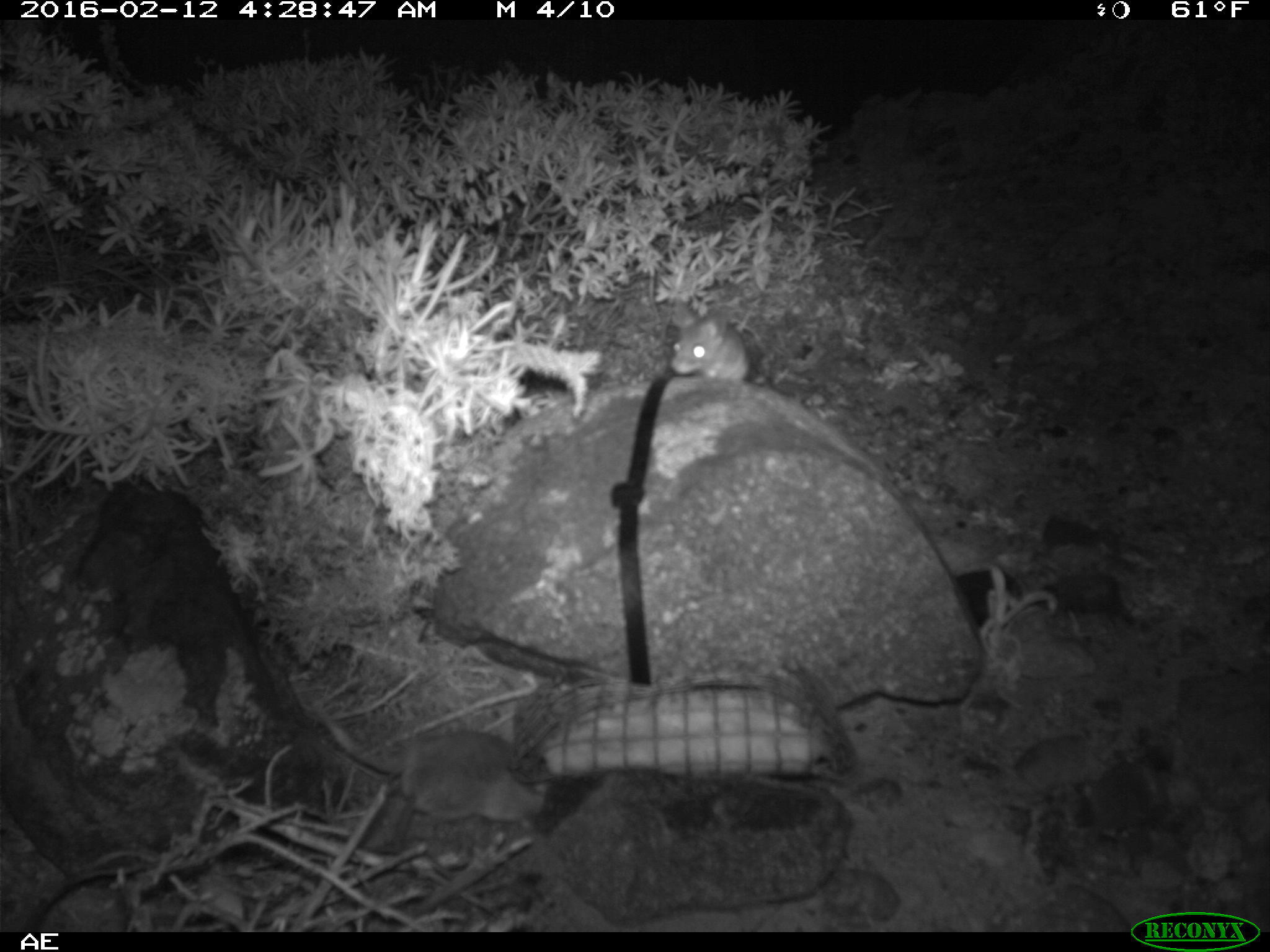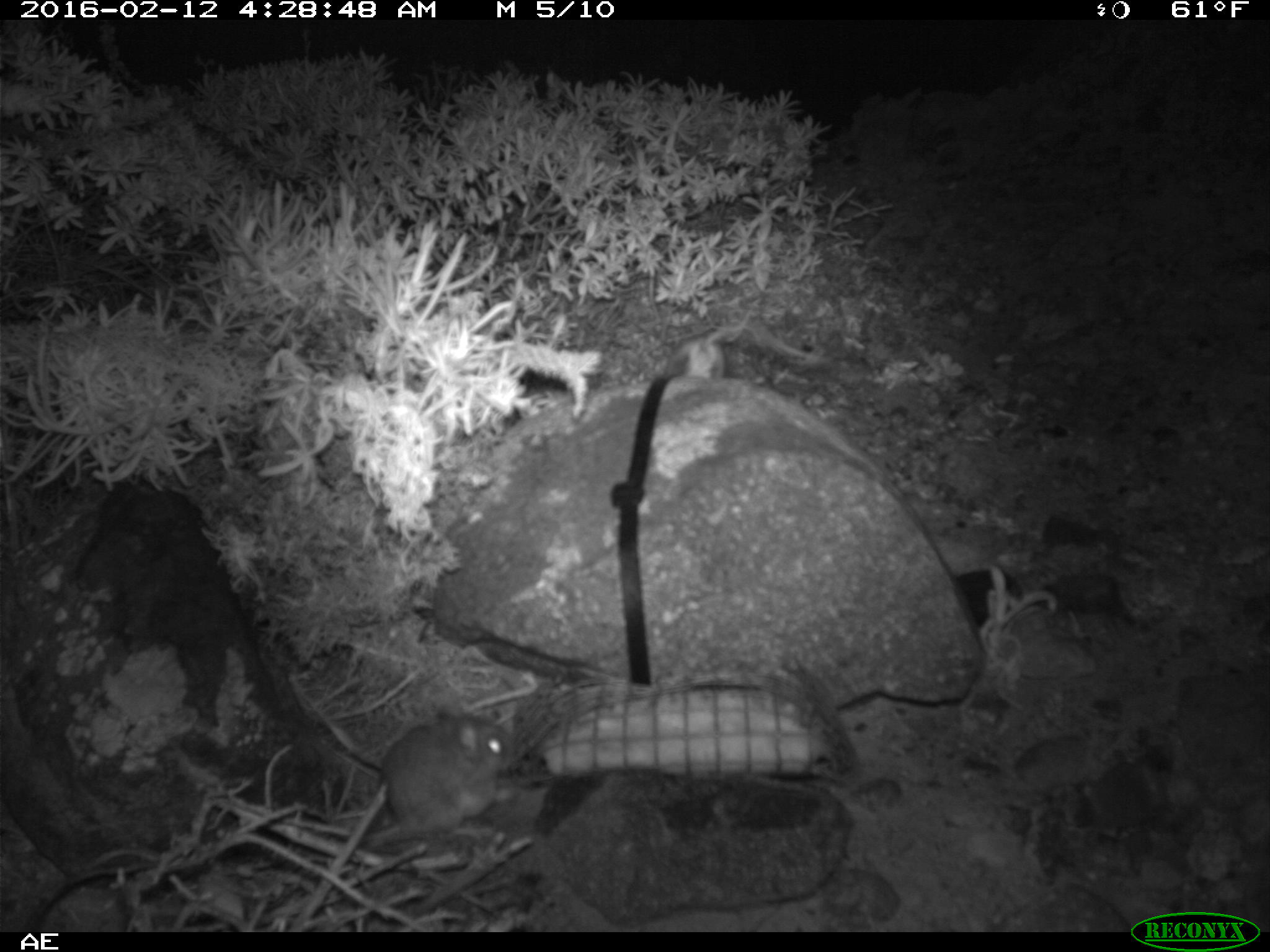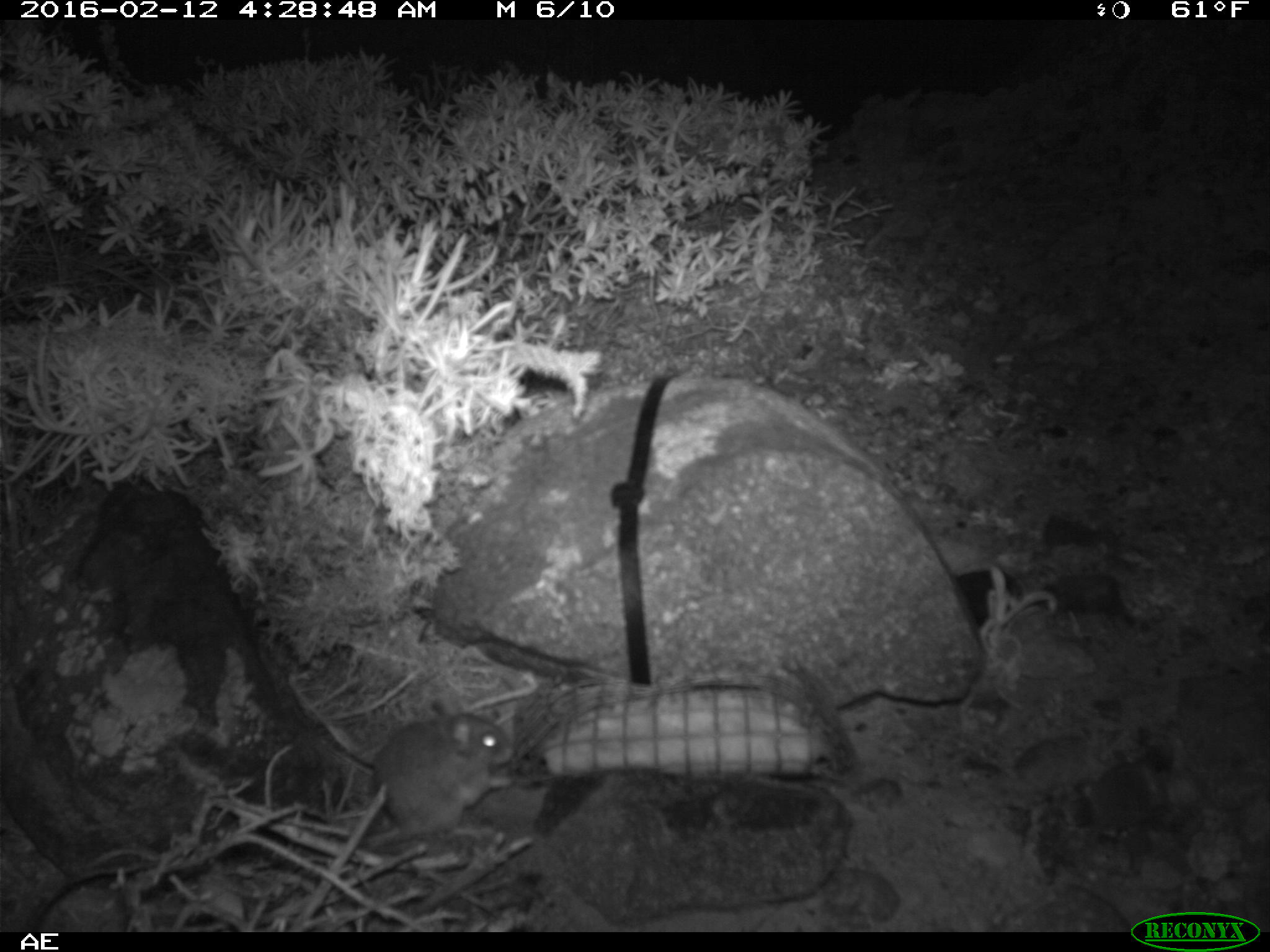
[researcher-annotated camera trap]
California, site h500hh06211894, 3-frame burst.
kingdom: Animalia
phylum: Chordata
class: Mammalia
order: Rodentia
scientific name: Rodentia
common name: rodent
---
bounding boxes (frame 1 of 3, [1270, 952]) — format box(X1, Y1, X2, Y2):
rodent: box(309, 692, 550, 831); box(670, 305, 751, 381)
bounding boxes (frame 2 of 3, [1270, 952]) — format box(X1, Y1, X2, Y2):
rodent: box(357, 704, 510, 849); box(87, 839, 264, 930); box(651, 324, 740, 377)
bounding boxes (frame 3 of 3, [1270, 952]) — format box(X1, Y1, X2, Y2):
rodent: box(372, 697, 515, 847)